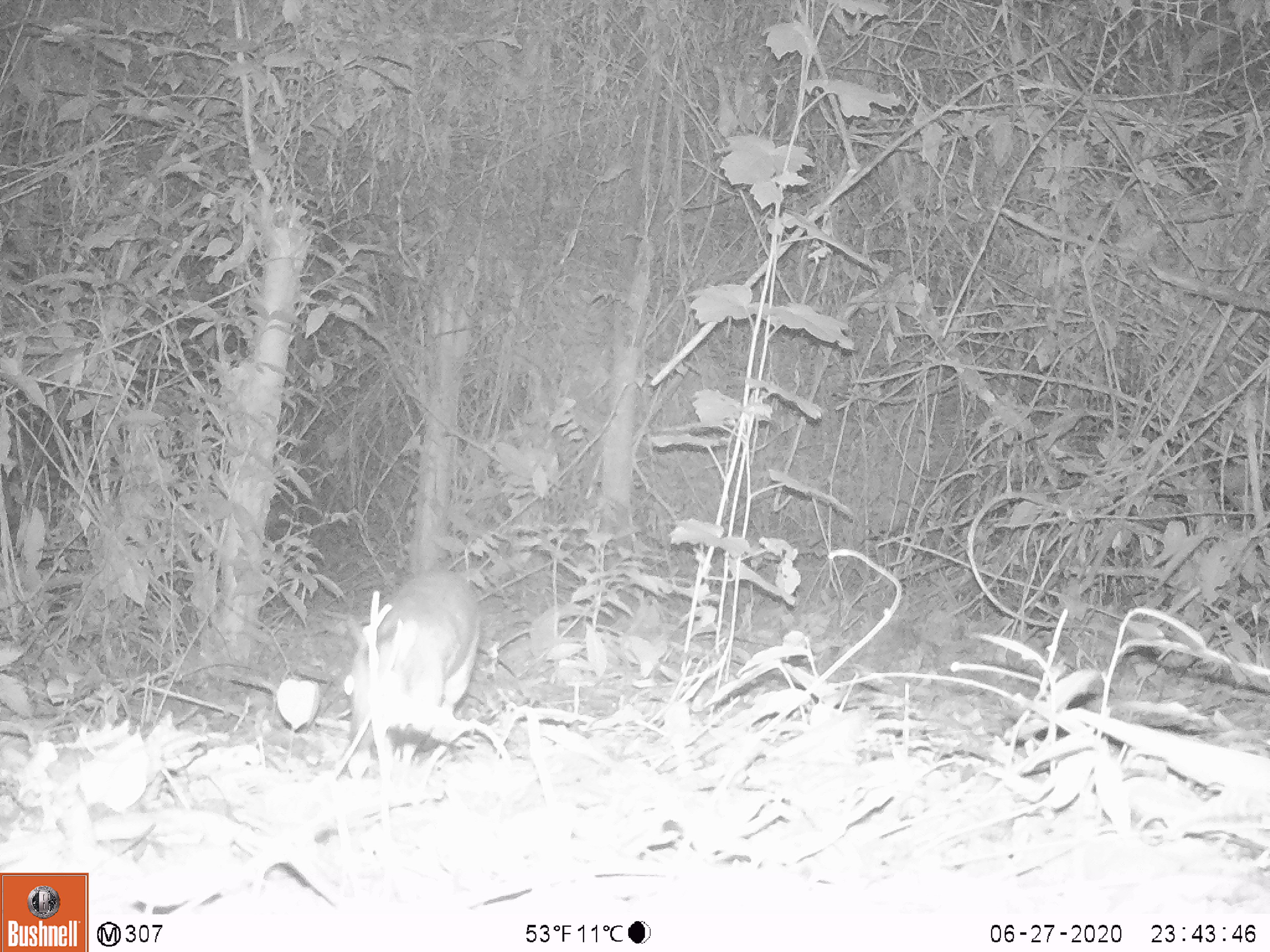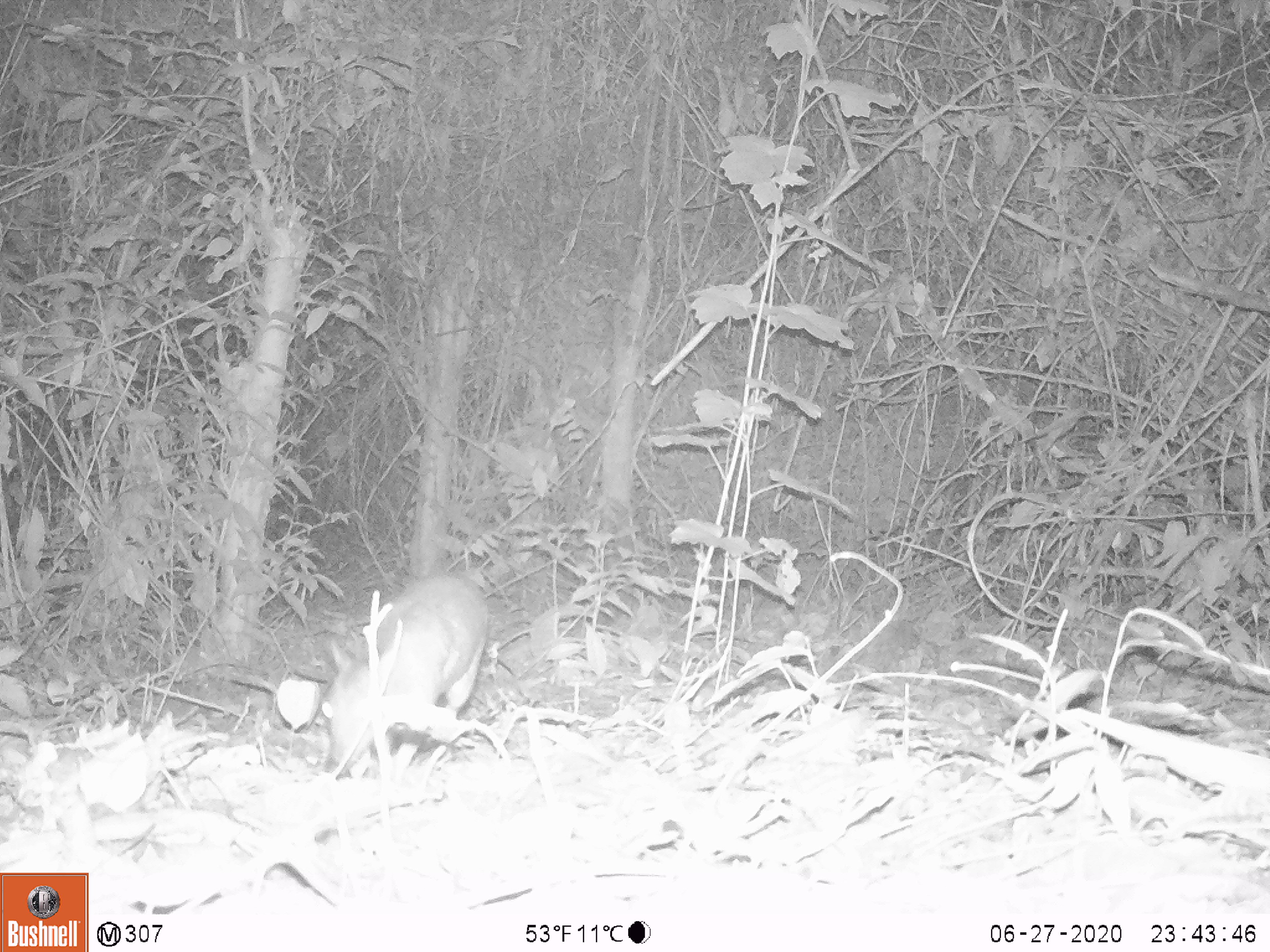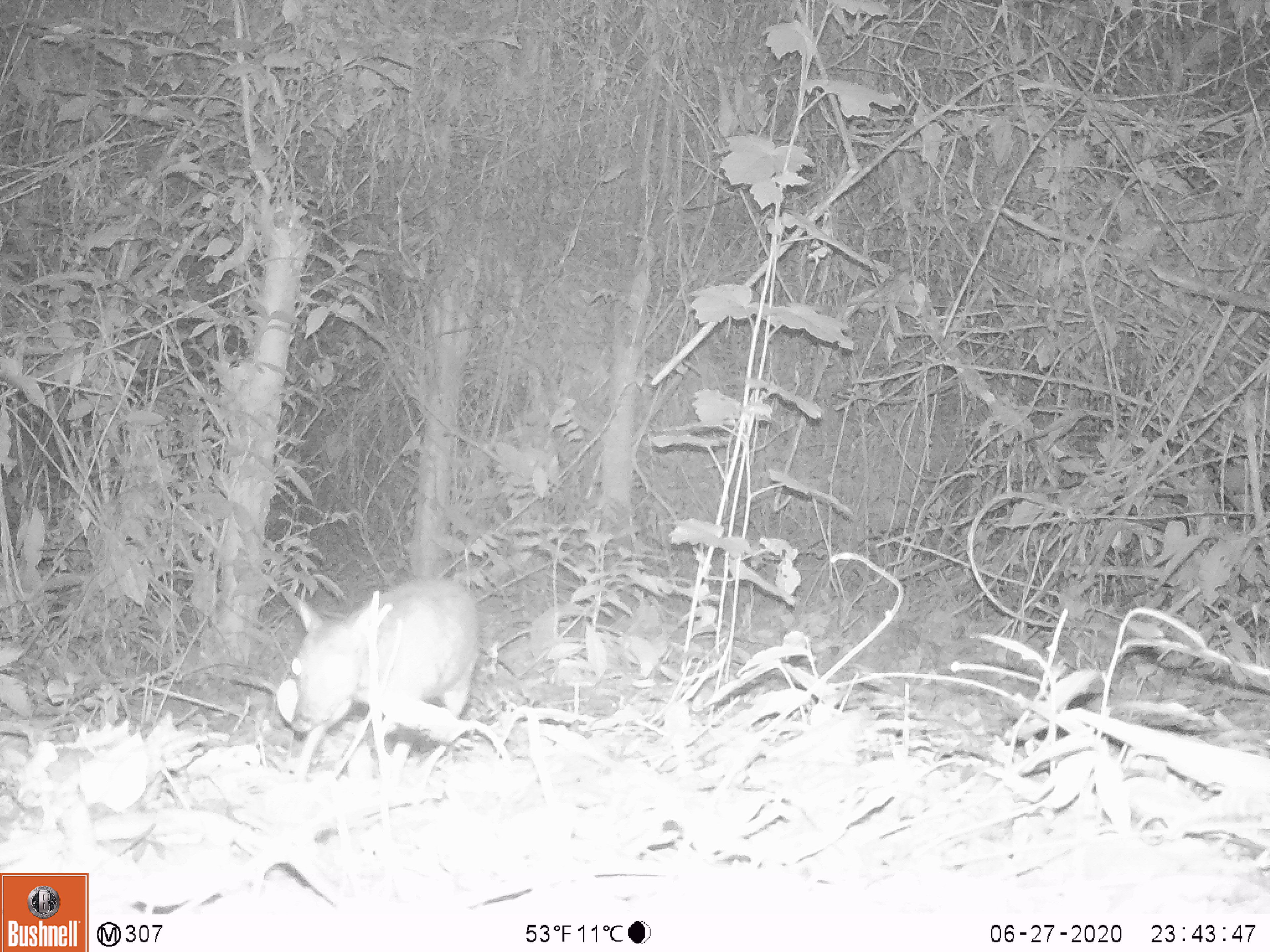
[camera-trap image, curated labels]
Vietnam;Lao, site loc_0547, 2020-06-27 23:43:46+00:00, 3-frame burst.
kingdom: Animalia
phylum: Chordata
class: Mammalia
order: Artiodactyla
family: Tragulidae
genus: Moschiola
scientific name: Moschiola meminna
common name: chevrotain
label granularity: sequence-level